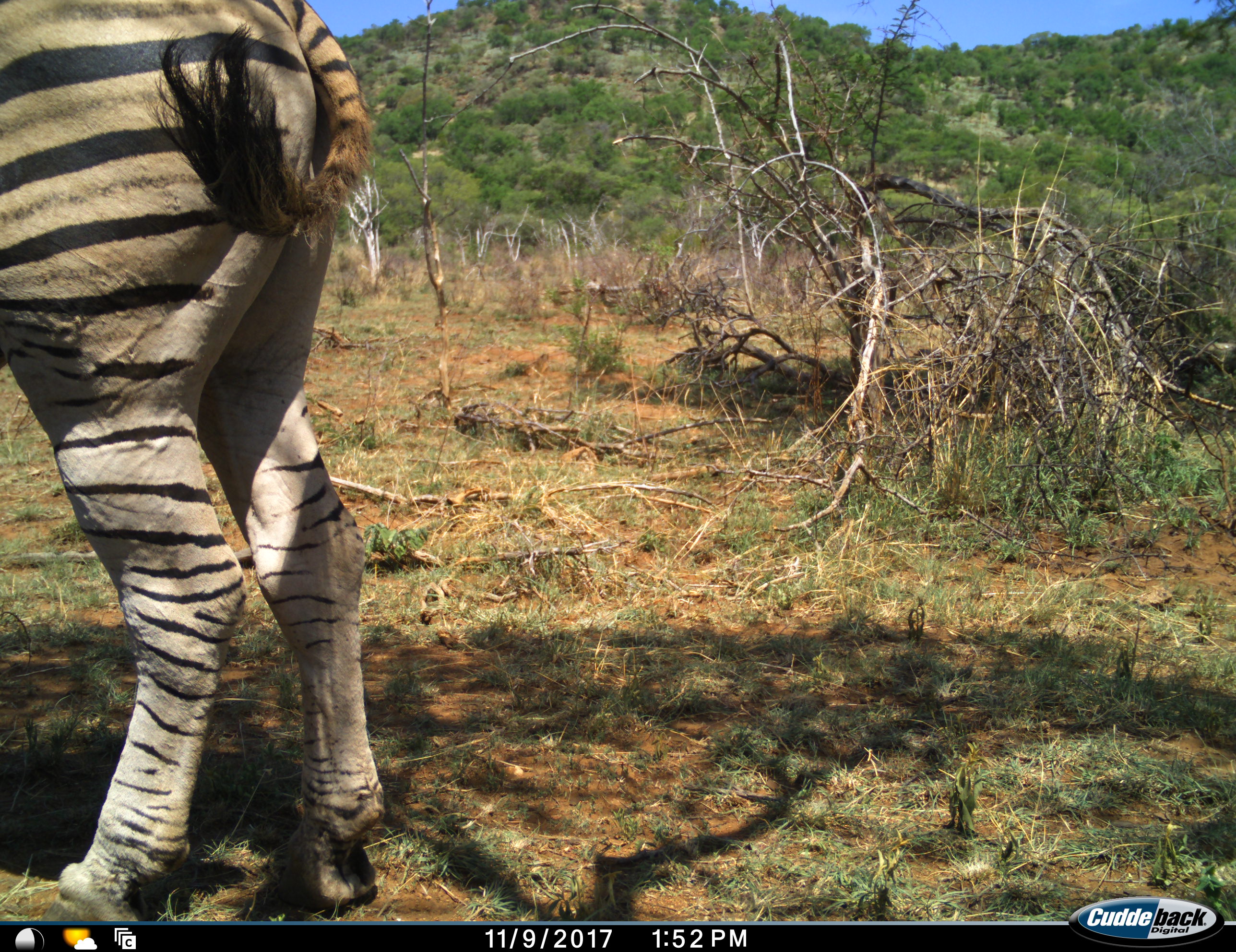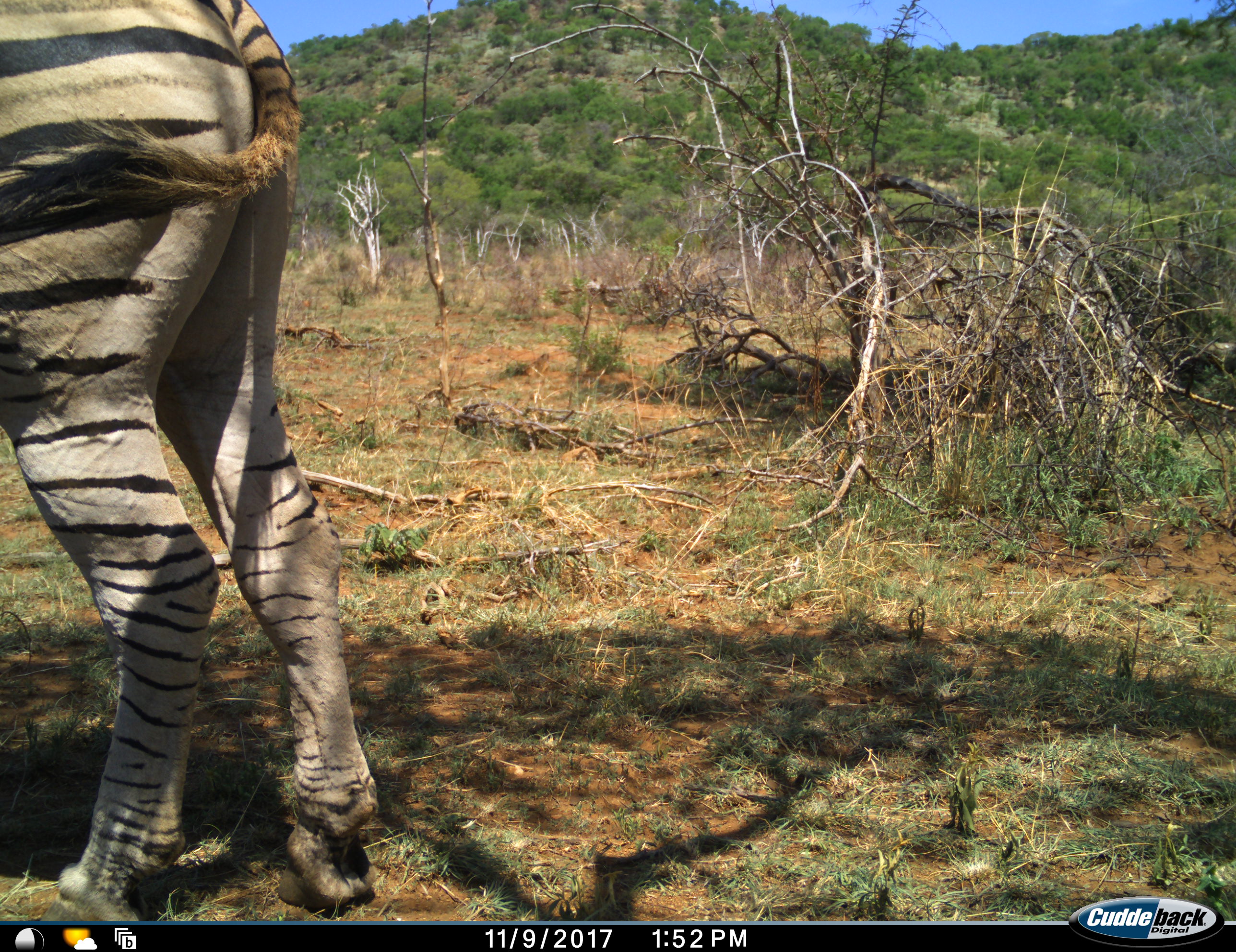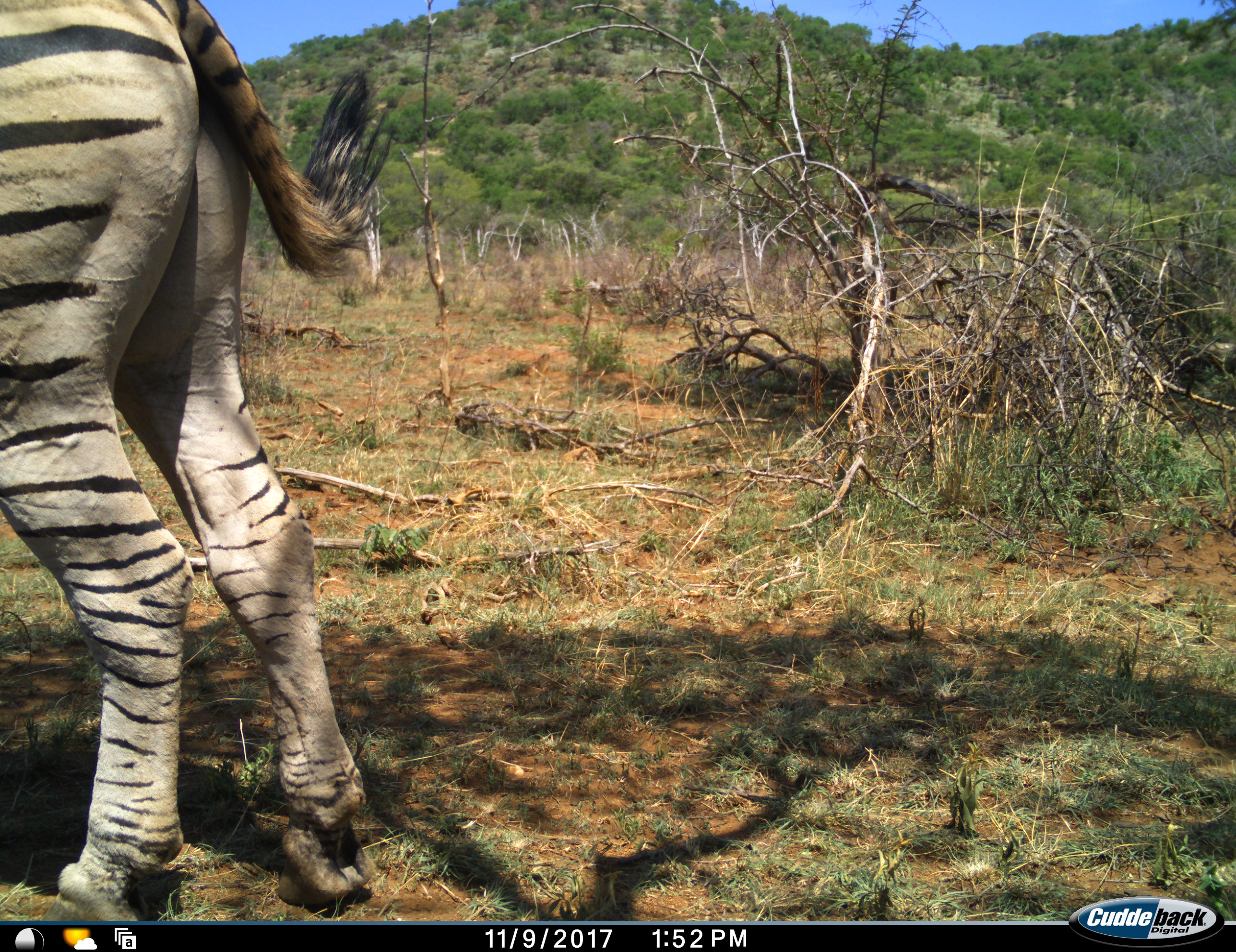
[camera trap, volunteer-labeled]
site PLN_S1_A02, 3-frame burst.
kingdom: Animalia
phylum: Chordata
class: Mammalia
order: Perissodactyla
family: Equidae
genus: Equus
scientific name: Equus quagga burchellii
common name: burchell's zebra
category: zebraburchells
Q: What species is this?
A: Zebraburchells (burchell's zebra) (Equus quagga burchellii).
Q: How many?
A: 1.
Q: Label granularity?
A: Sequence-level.